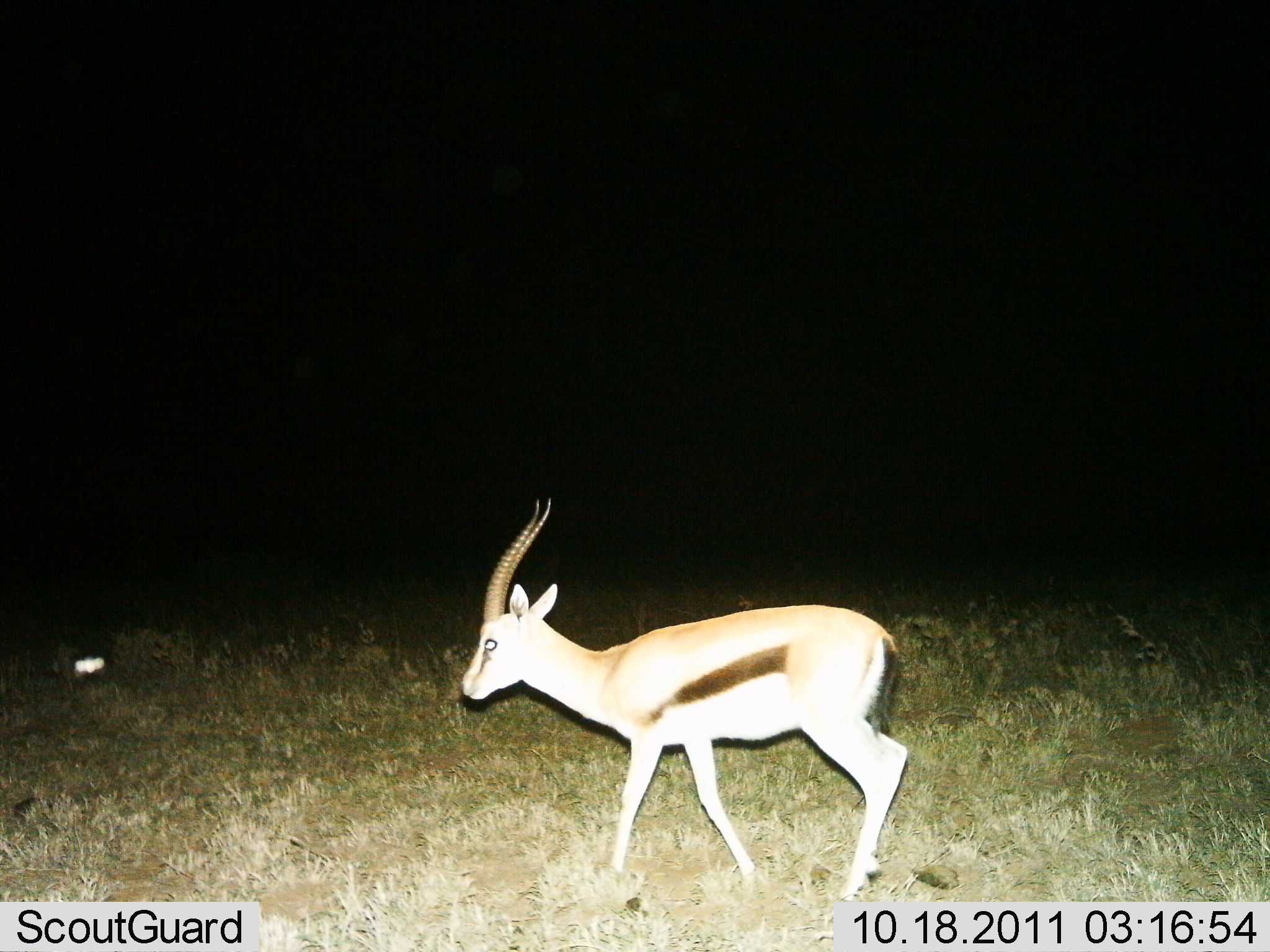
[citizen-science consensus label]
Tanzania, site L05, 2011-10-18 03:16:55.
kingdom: Animalia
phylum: Chordata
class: Mammalia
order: Artiodactyla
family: Bovidae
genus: Eudorcas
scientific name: Eudorcas thomsonii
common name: thomson's gazelle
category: gazellethomsons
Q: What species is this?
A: Gazellethomsons (thomson's gazelle) (Eudorcas thomsonii).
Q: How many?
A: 1.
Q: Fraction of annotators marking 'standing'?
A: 36%.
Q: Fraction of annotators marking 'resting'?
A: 0%.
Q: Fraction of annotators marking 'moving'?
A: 73%.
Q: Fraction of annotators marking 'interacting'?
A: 0%.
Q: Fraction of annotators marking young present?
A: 0%.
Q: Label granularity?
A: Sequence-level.